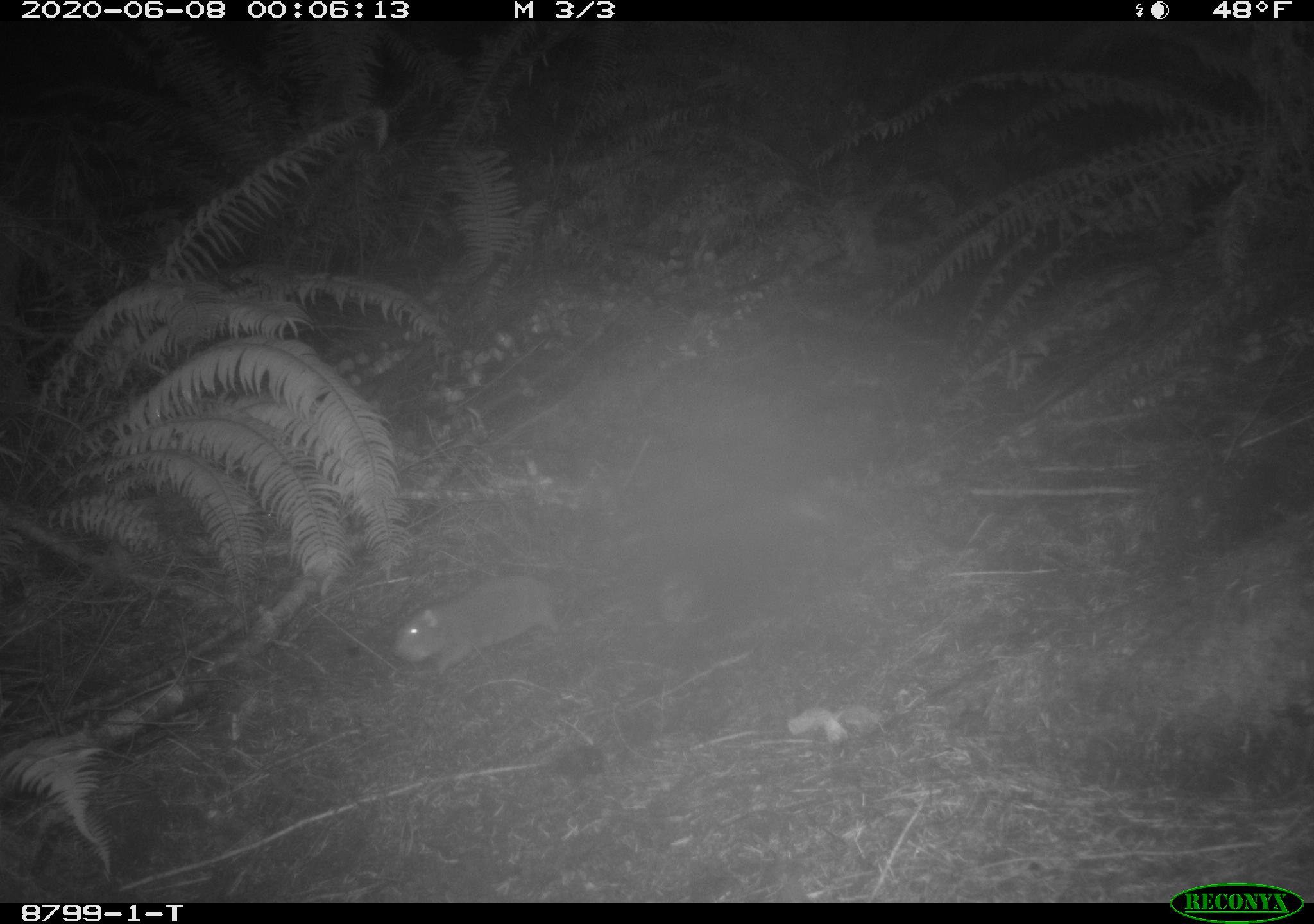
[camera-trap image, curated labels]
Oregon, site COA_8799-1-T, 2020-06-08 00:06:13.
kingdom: Animalia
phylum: Chordata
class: Mammalia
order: Rodentia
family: Aplodontiidae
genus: Aplodontia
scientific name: Aplodontia rufa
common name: mountain beaver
Mountain beaver (Aplodontia rufa).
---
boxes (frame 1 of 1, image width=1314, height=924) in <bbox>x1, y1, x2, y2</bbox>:
mountain beaver: <bbox>390, 557, 561, 674</bbox>